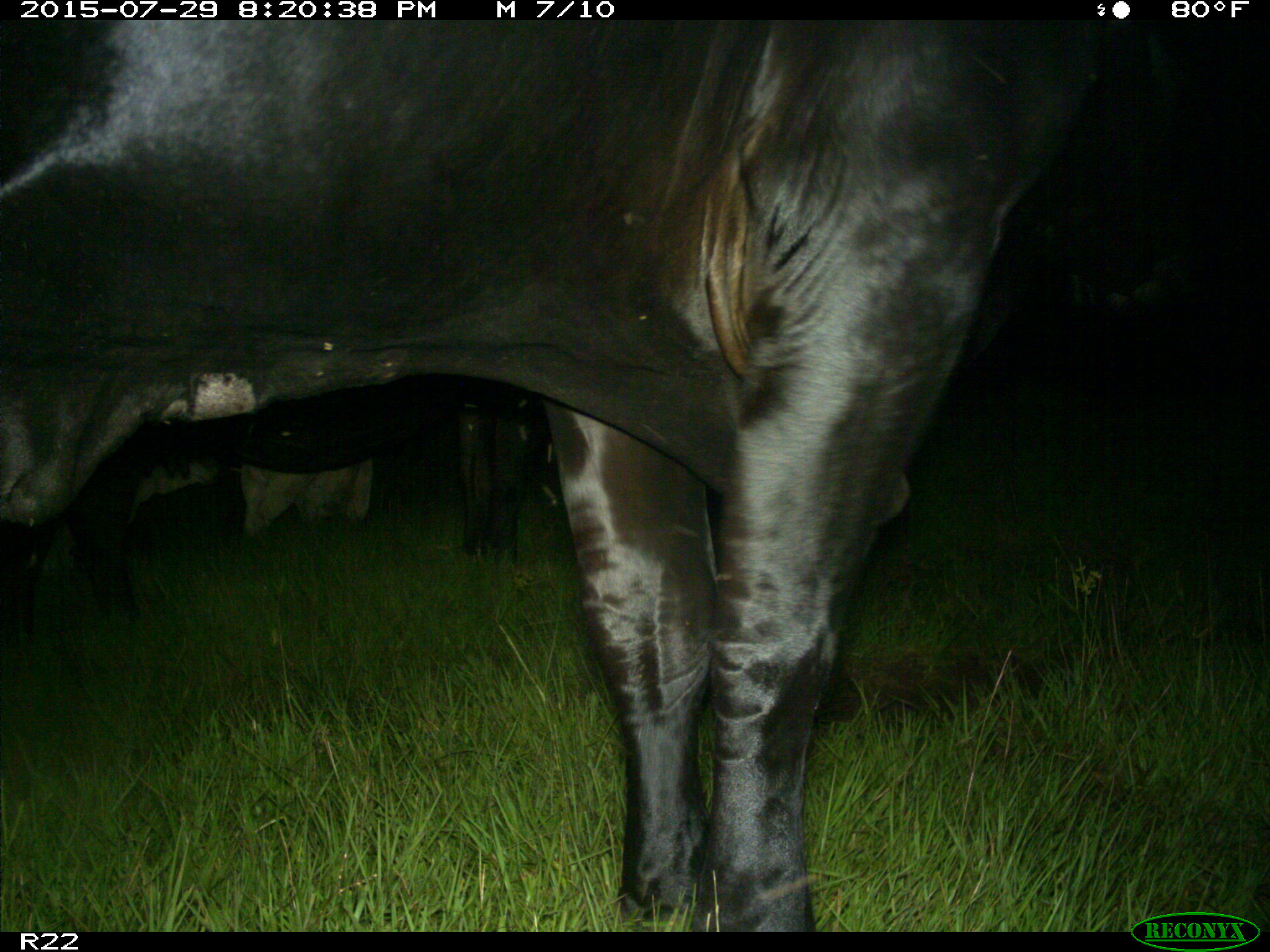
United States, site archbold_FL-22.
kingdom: Animalia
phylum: Chordata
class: Mammalia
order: Artiodactyla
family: Bovidae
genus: Bos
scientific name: Bos taurus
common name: domestic cow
Bos taurus (domestic cow).